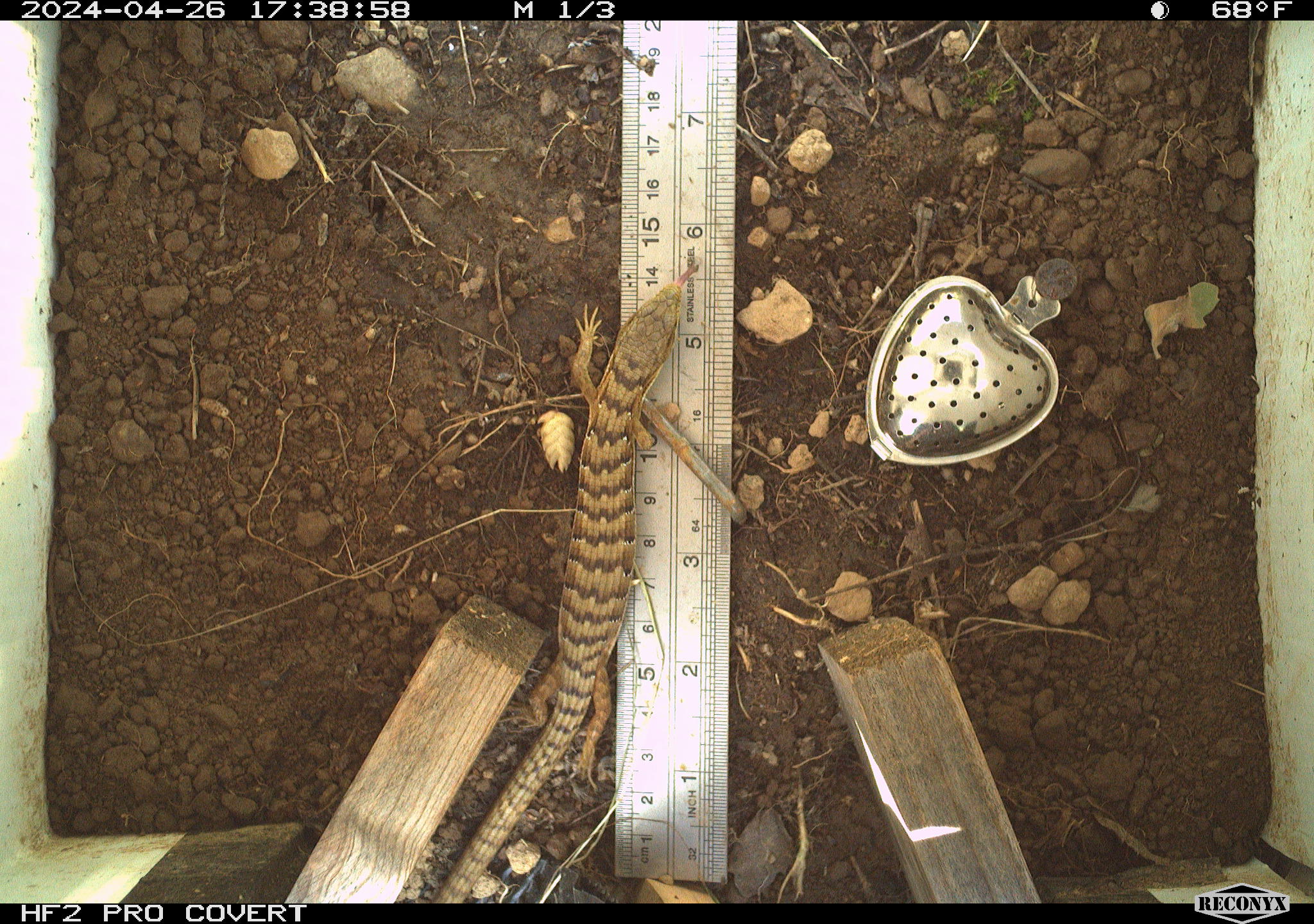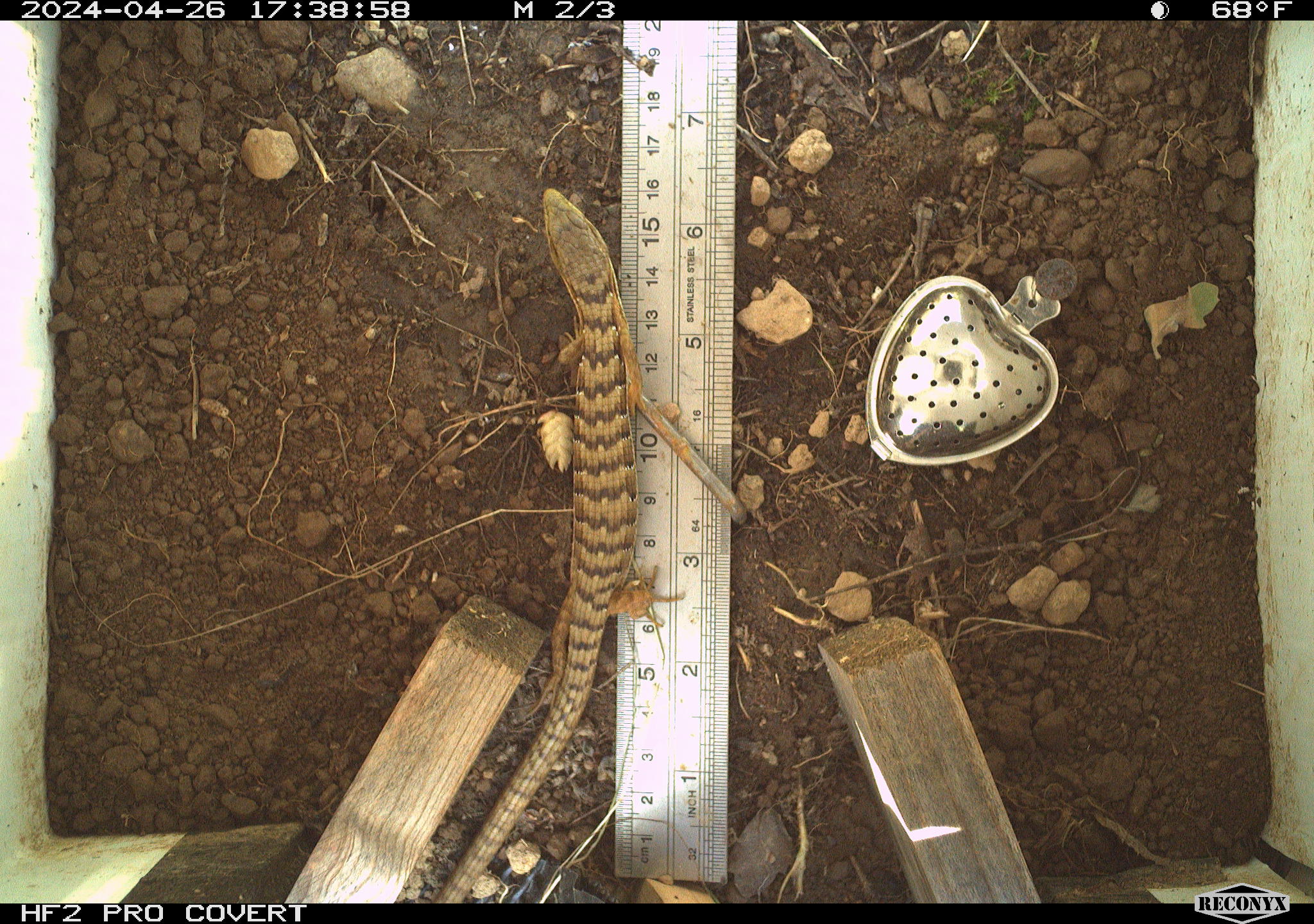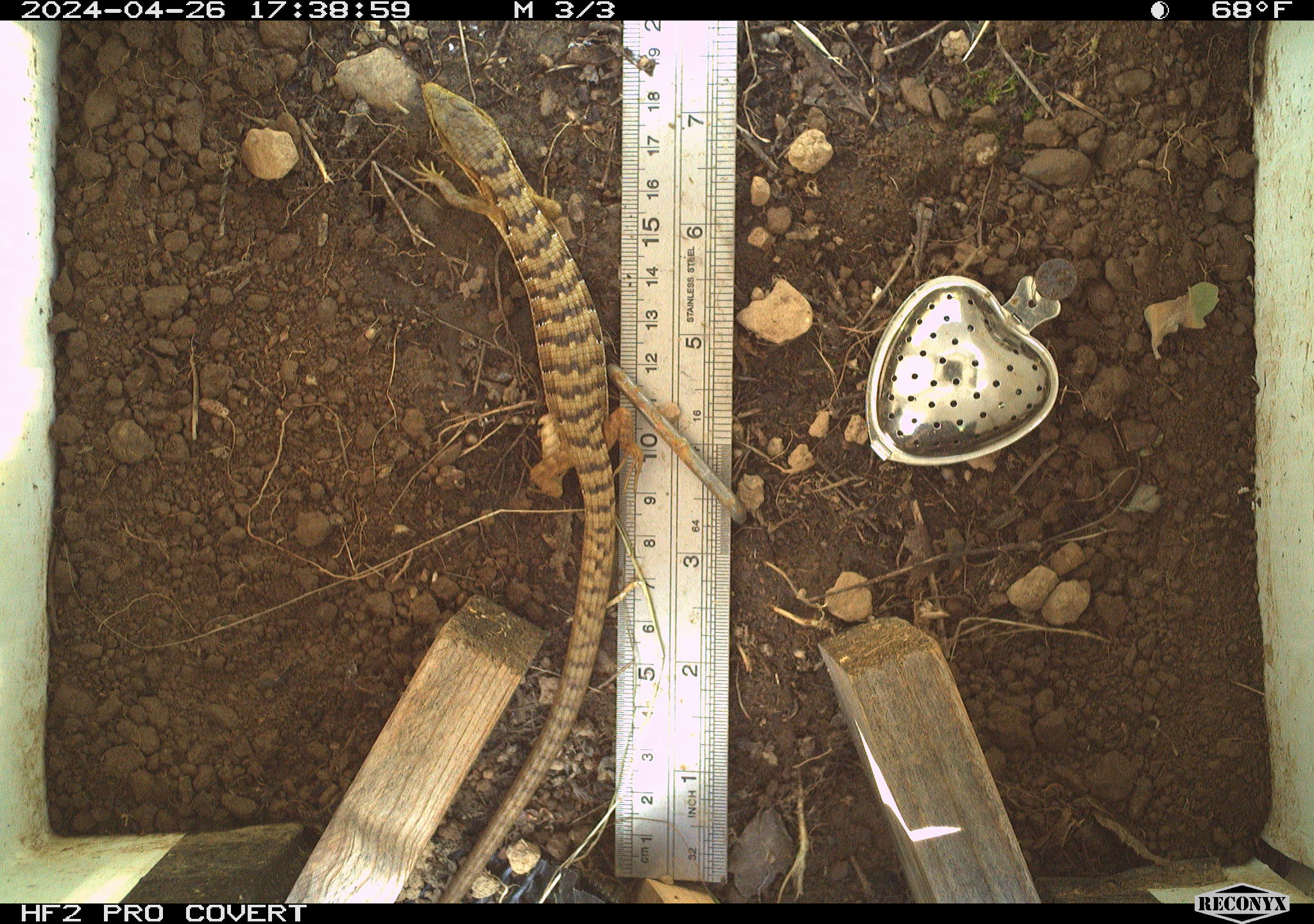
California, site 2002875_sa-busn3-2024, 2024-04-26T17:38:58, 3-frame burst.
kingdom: Animalia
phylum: Chordata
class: Reptilia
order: Squamata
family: Anguidae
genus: Elgaria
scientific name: Elgaria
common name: alligator lizards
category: elgaria species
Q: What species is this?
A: Elgaria species (alligator lizards) (Elgaria).